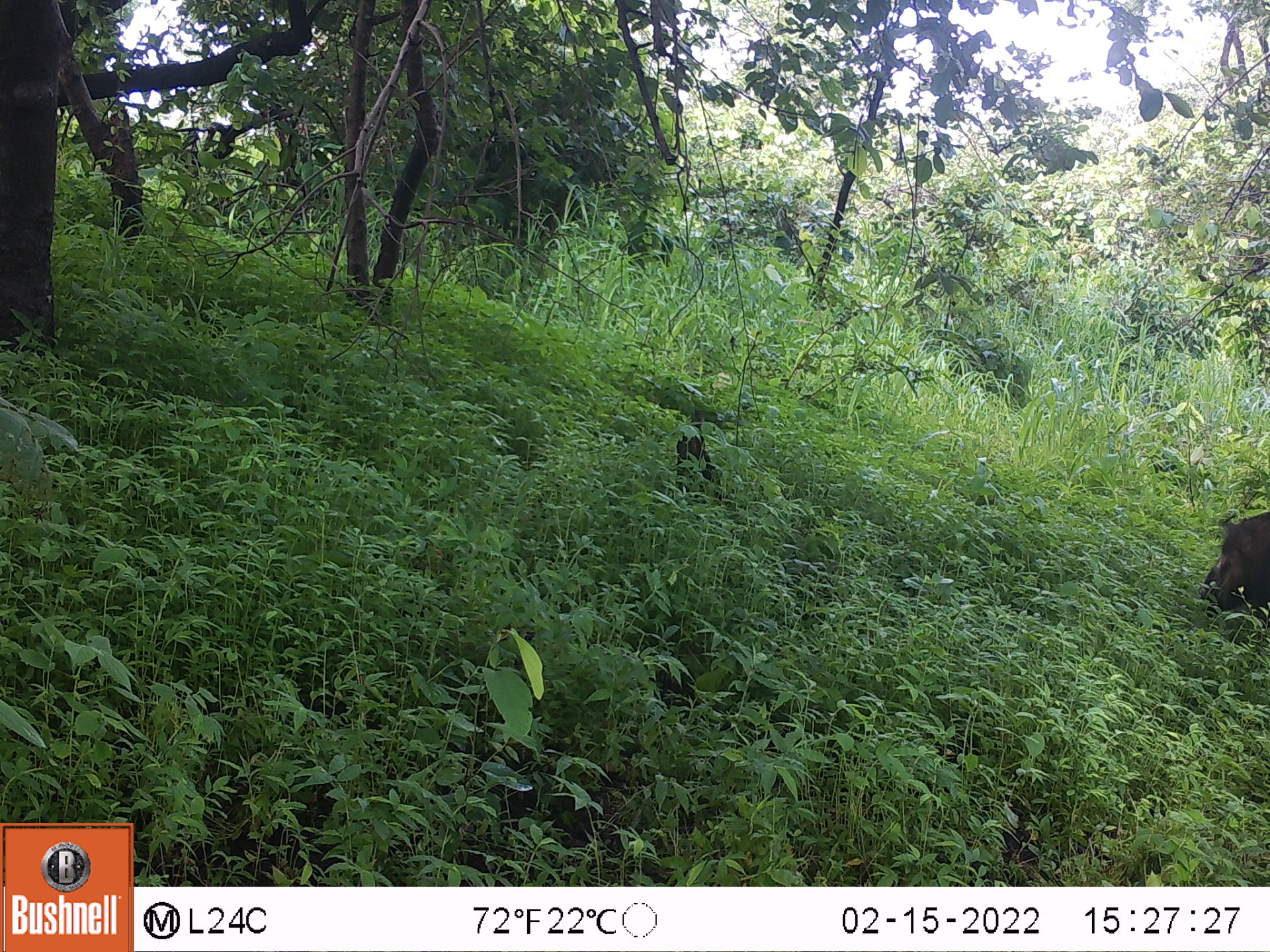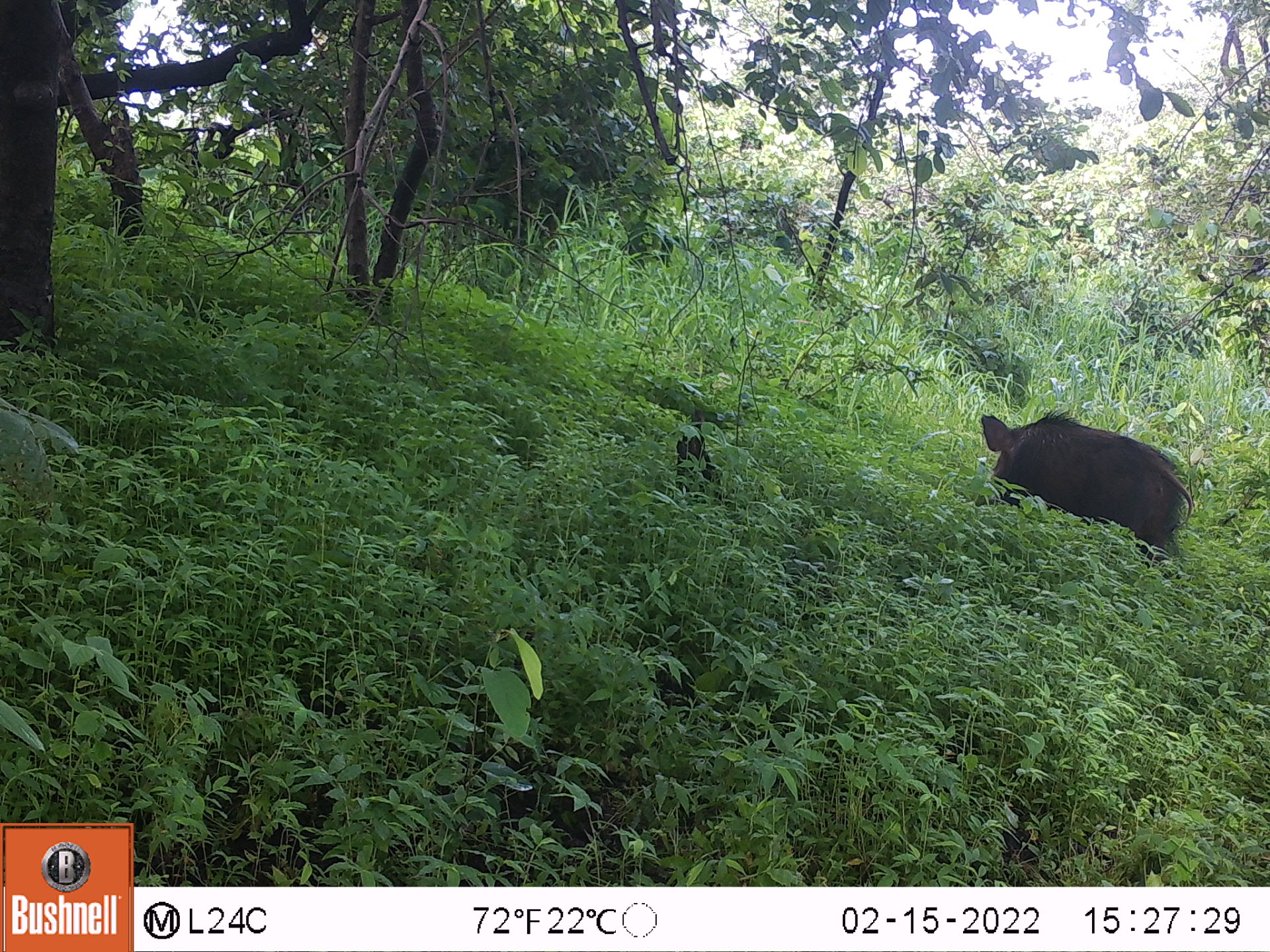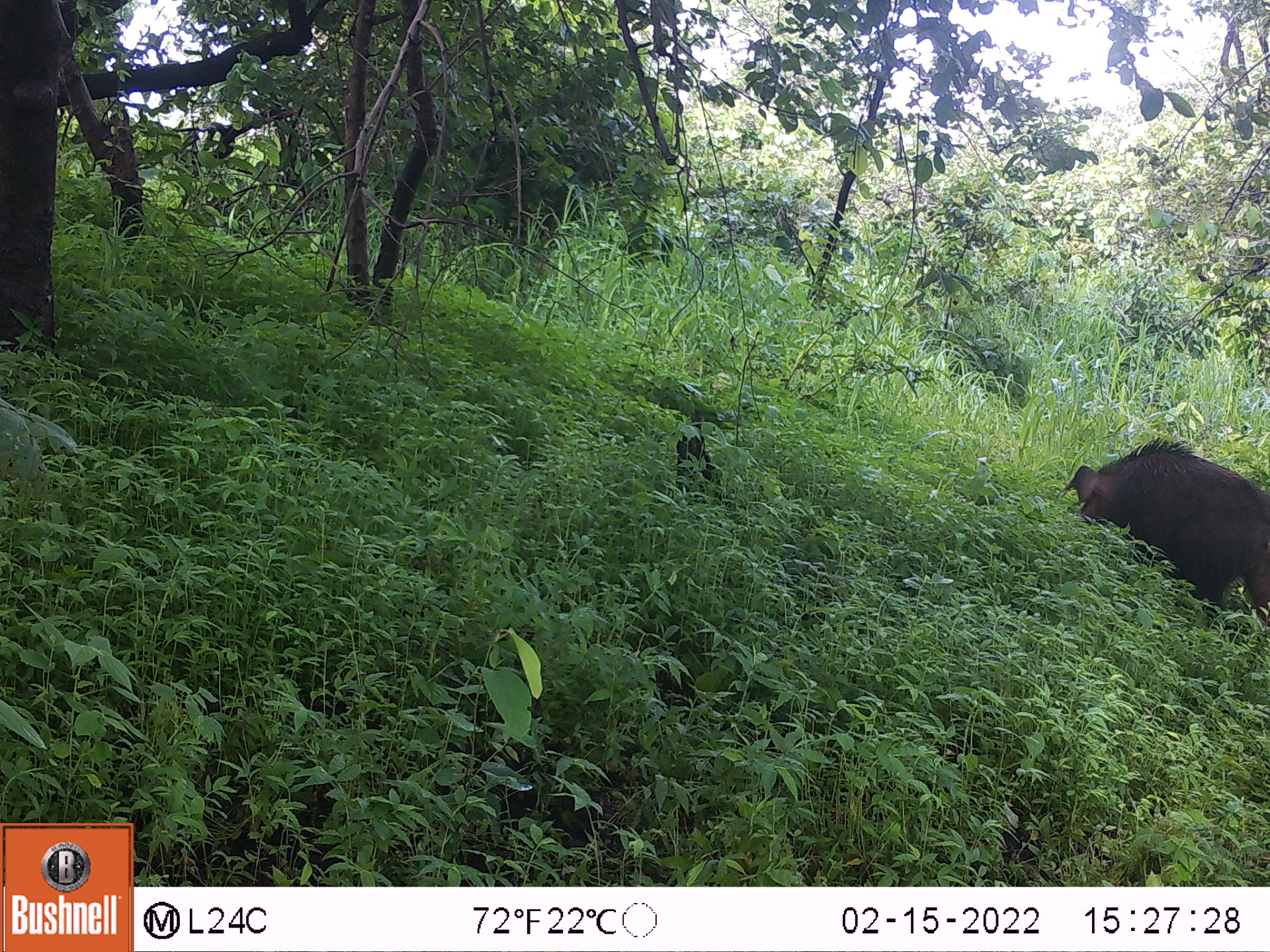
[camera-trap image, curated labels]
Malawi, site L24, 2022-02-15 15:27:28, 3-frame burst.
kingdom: Animalia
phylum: Chordata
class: Mammalia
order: Artiodactyla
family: Suidae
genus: Potamochoerus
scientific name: Potamochoerus larvatus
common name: bushpig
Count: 1.